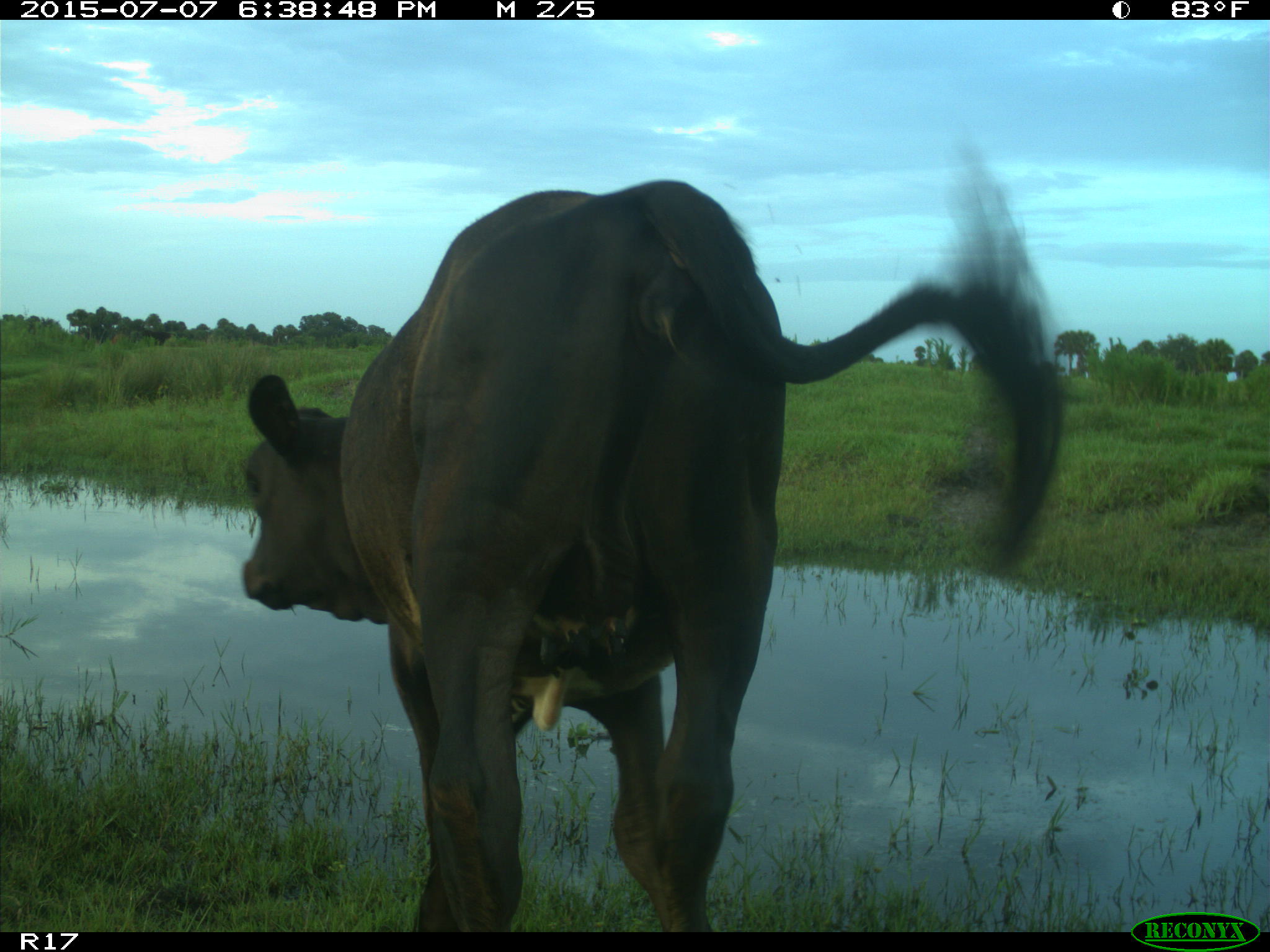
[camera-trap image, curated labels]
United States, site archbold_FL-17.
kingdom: Animalia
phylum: Chordata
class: Mammalia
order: Artiodactyla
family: Bovidae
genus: Bos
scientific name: Bos taurus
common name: domestic cow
Bos taurus (domestic cow).